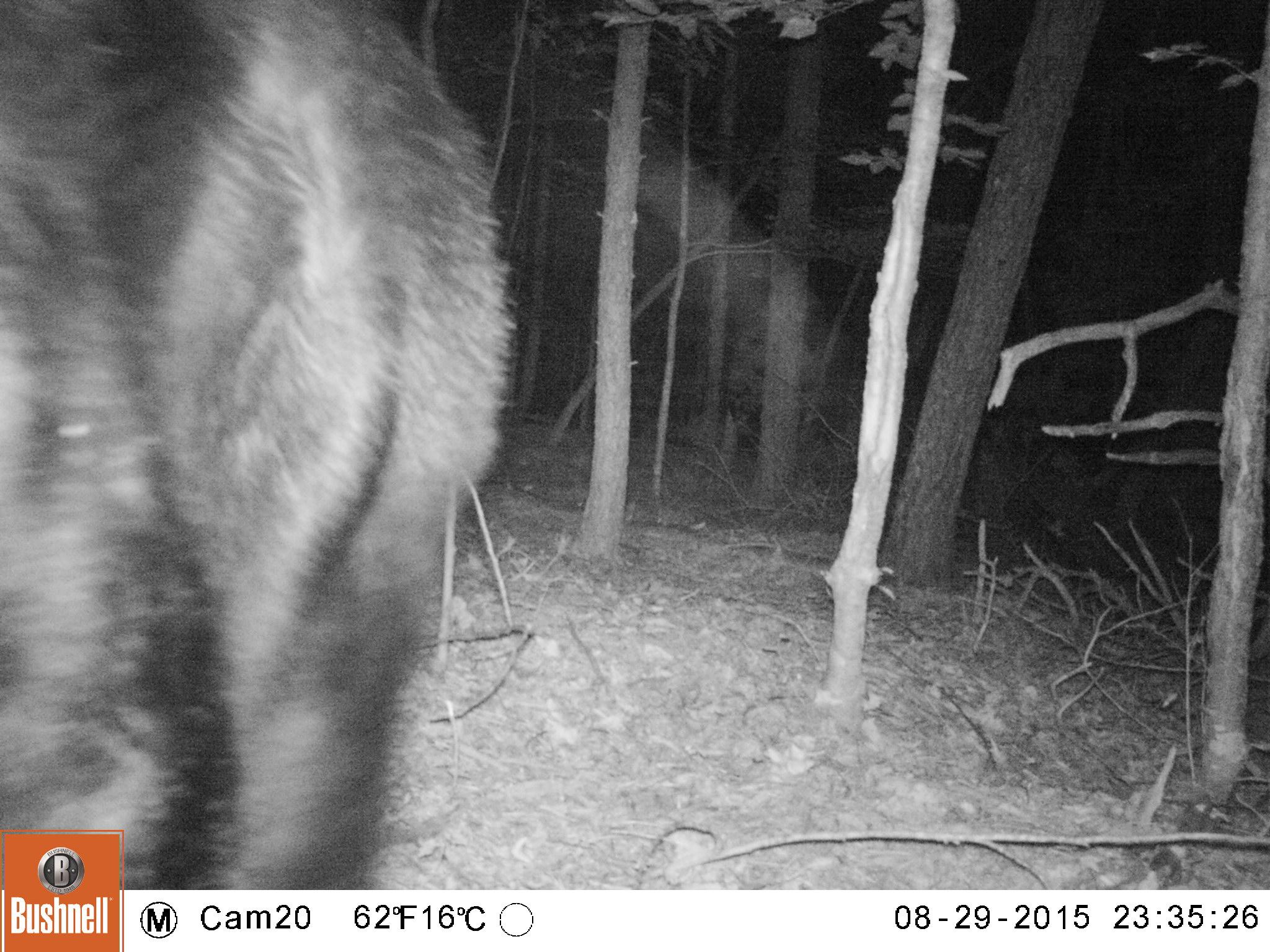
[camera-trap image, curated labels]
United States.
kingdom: Animalia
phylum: Chordata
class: Mammalia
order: Carnivora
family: Ursidae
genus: Ursus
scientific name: Ursus americanus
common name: american black bear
American Black Bear (Ursus americanus).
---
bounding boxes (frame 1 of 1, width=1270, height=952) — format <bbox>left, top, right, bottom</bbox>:
American Black Bear: <bbox>8, 4, 496, 883</bbox>